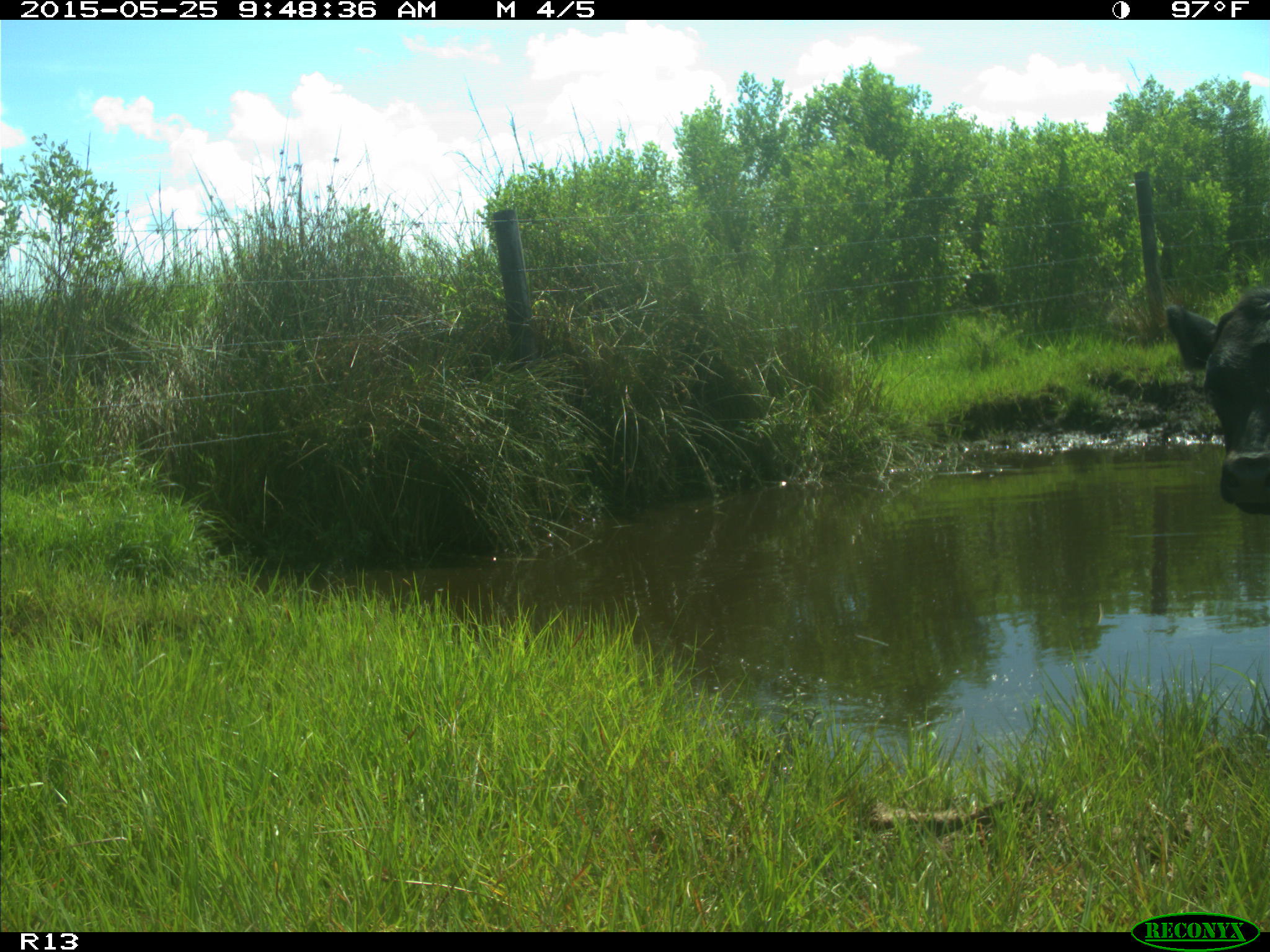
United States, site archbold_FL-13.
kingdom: Animalia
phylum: Chordata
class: Mammalia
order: Artiodactyla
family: Bovidae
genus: Bos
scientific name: Bos taurus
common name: domestic cow